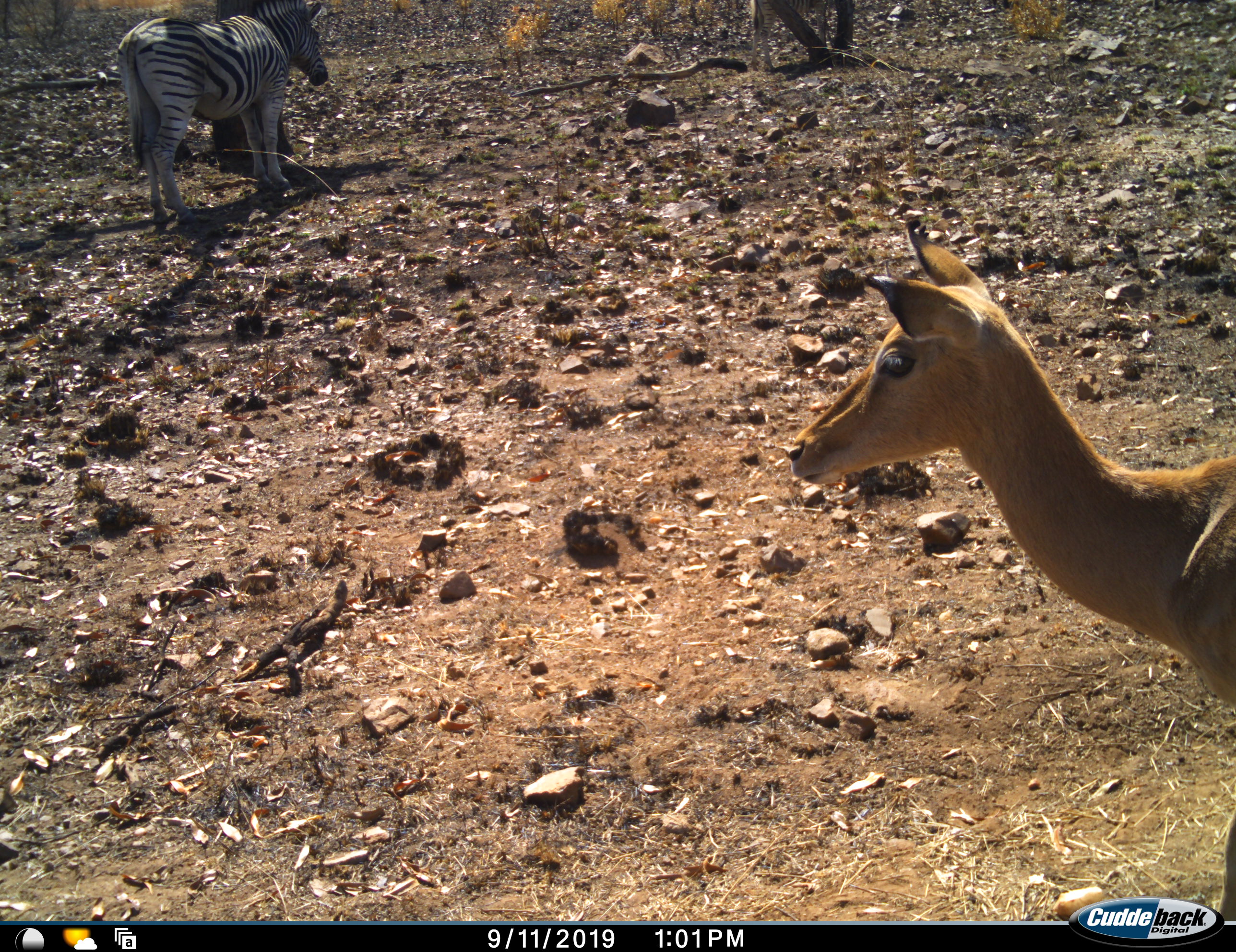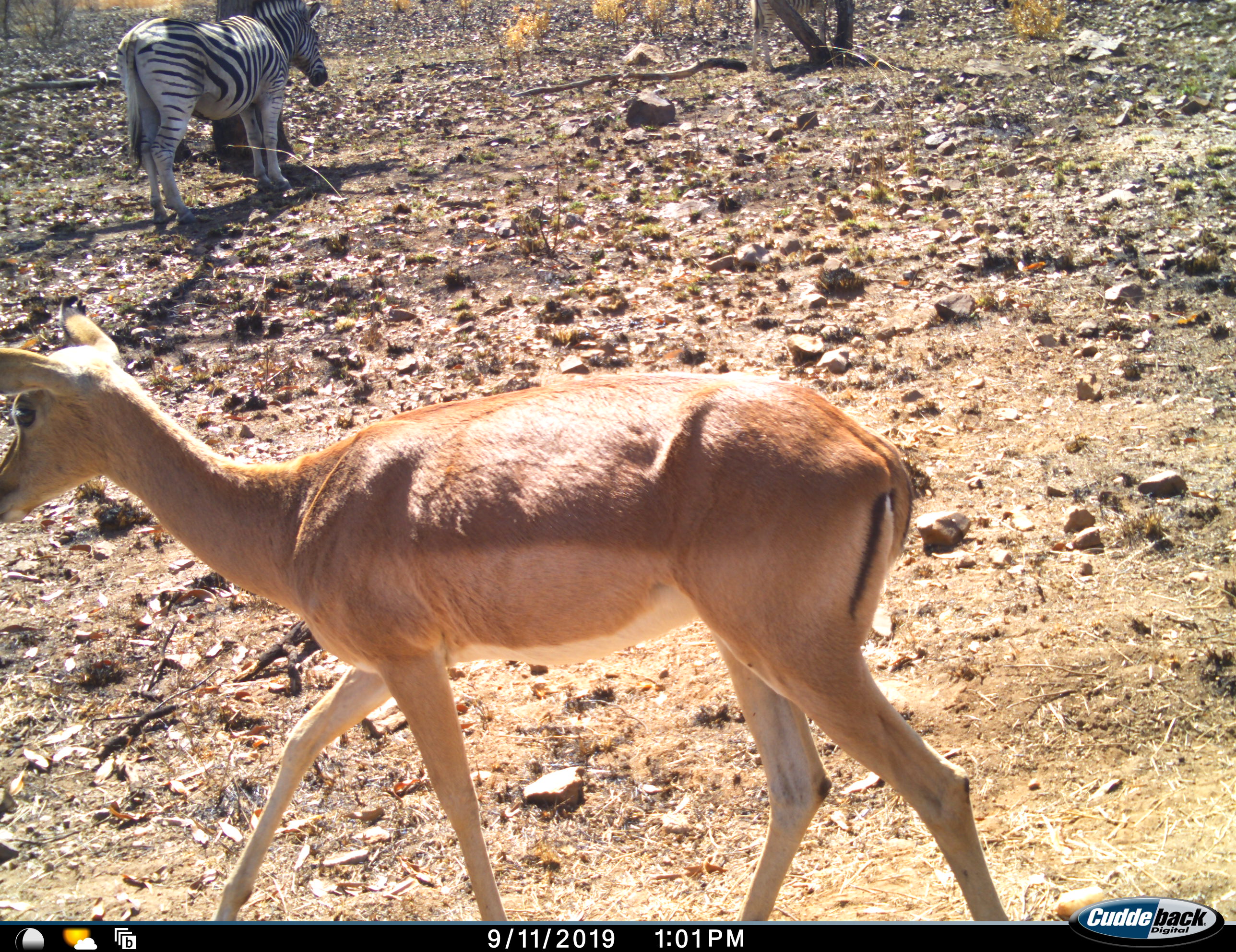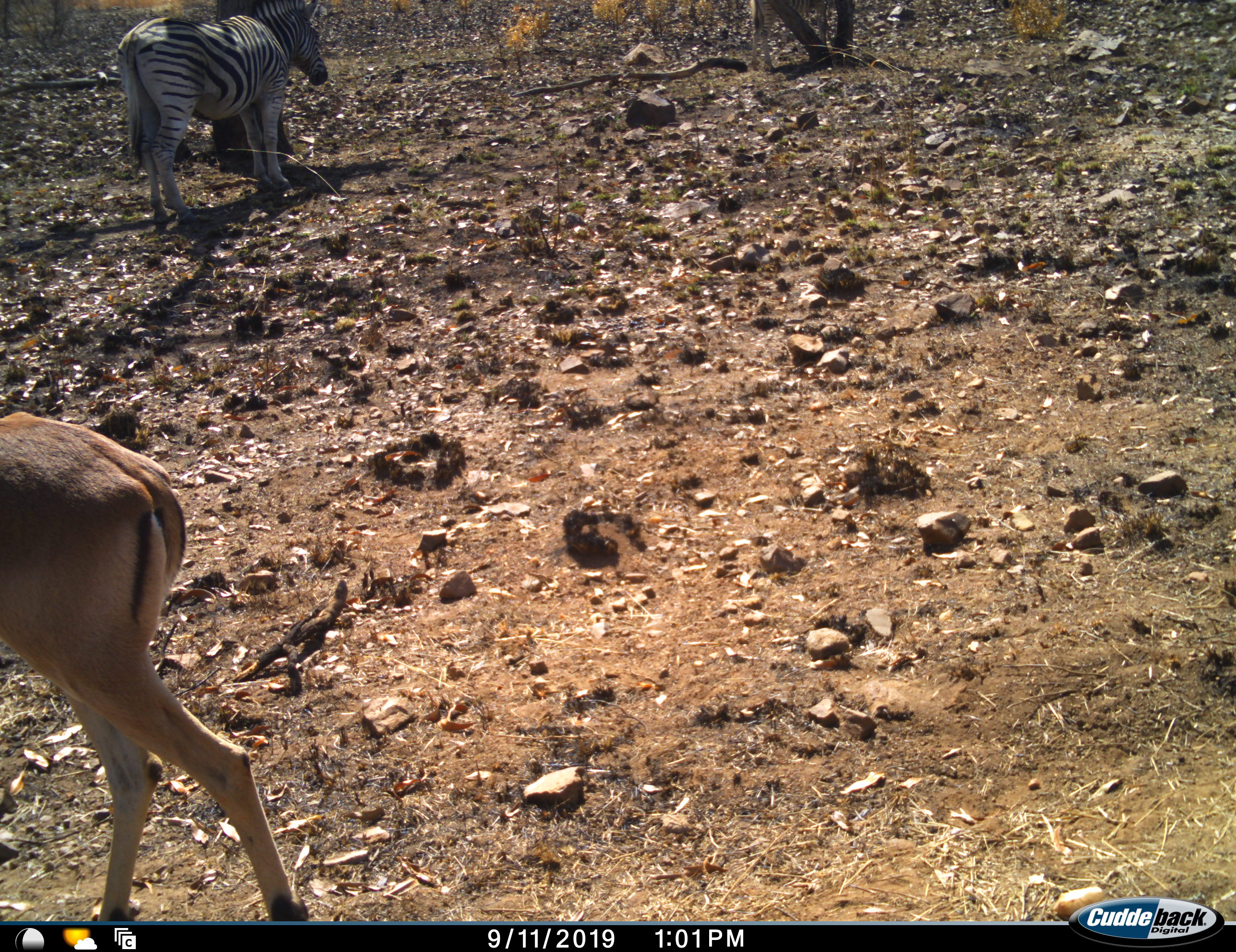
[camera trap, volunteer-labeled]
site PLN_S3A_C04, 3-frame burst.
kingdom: Animalia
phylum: Chordata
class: Mammalia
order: Artiodactyla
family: Bovidae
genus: Aepyceros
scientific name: Aepyceros melampus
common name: impala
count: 1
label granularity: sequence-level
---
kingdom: Animalia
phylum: Chordata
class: Mammalia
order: Perissodactyla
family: Equidae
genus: Equus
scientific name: Equus quagga burchellii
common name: burchell's zebra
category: zebraburchells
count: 1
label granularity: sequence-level